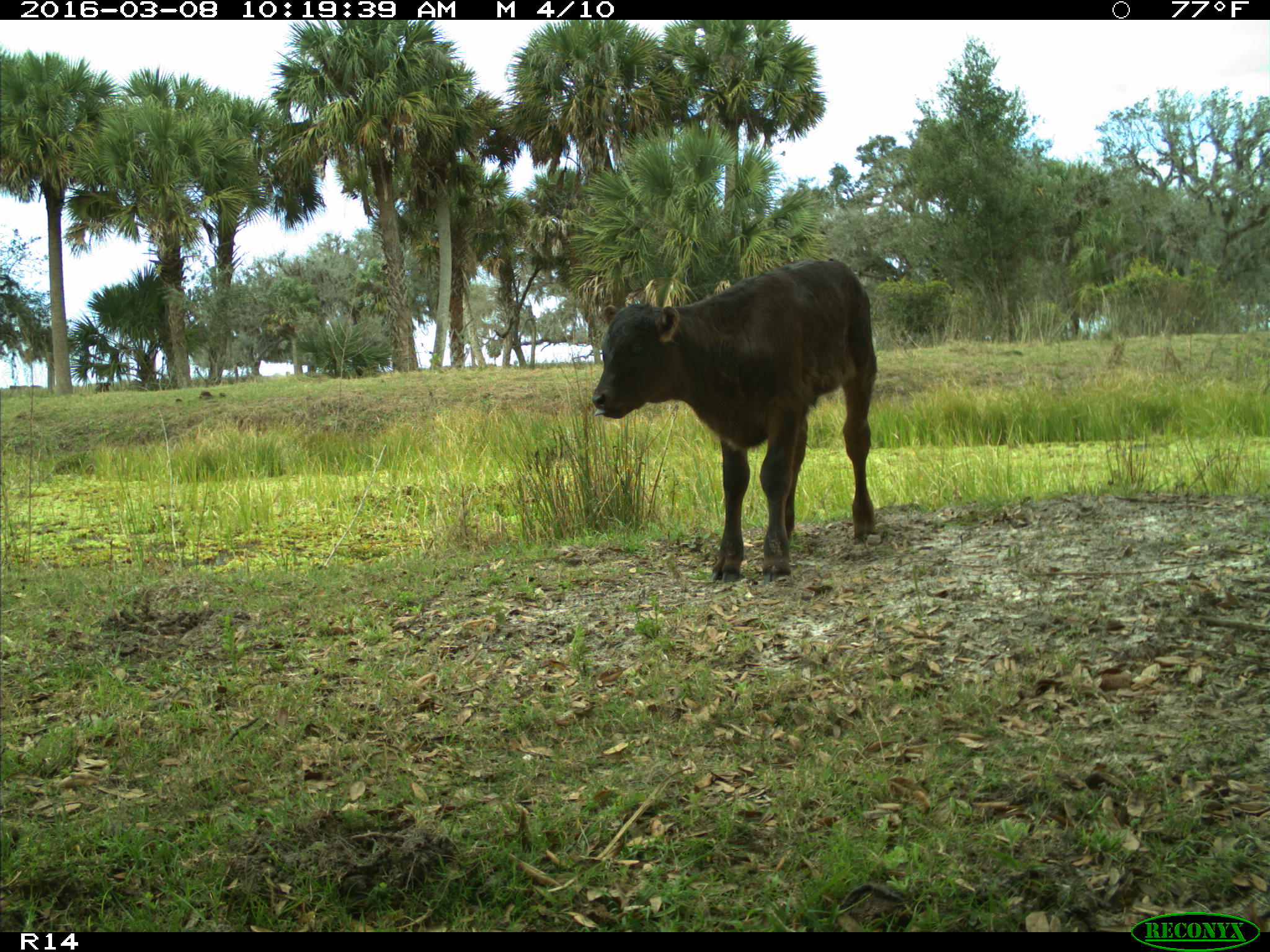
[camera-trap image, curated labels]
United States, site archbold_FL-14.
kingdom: Animalia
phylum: Chordata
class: Mammalia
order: Artiodactyla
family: Bovidae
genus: Bos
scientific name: Bos taurus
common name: domestic cow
Bos taurus (domestic cow).